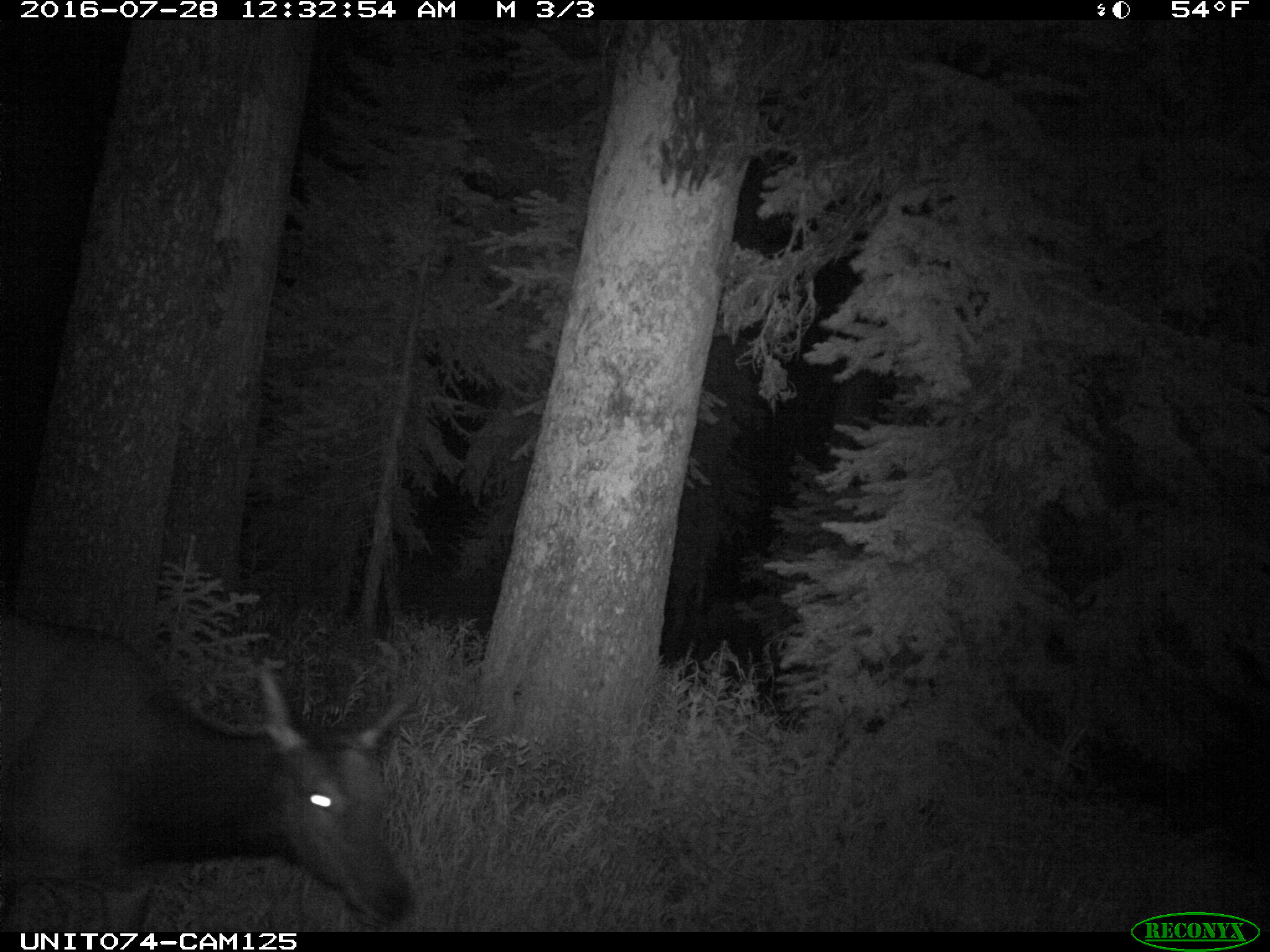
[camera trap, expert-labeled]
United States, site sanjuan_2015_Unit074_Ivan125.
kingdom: Animalia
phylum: Chordata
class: Mammalia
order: Artiodactyla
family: Cervidae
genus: Cervus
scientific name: Cervus elaphus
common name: red deer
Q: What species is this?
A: Cervus elaphus (red deer).